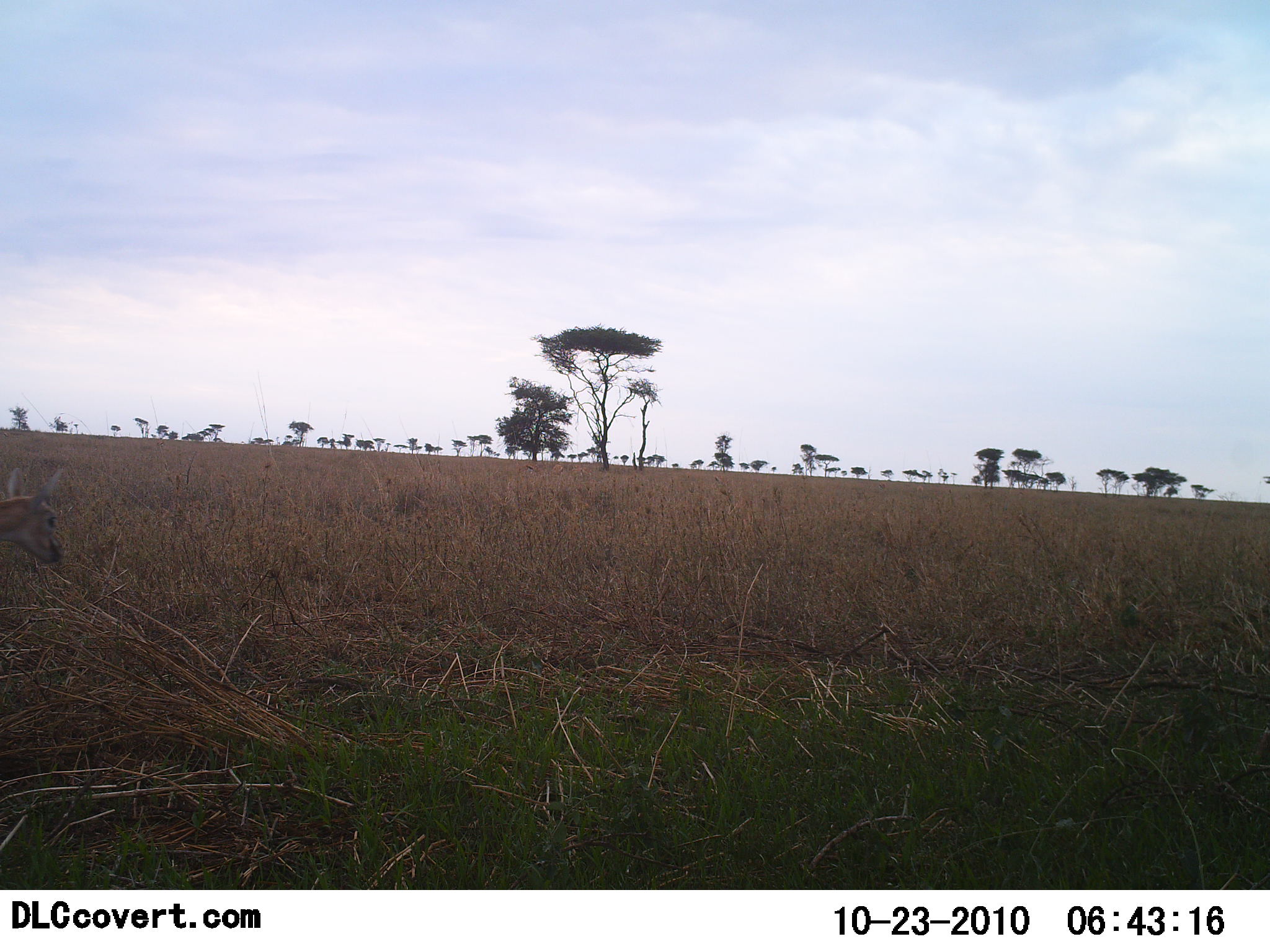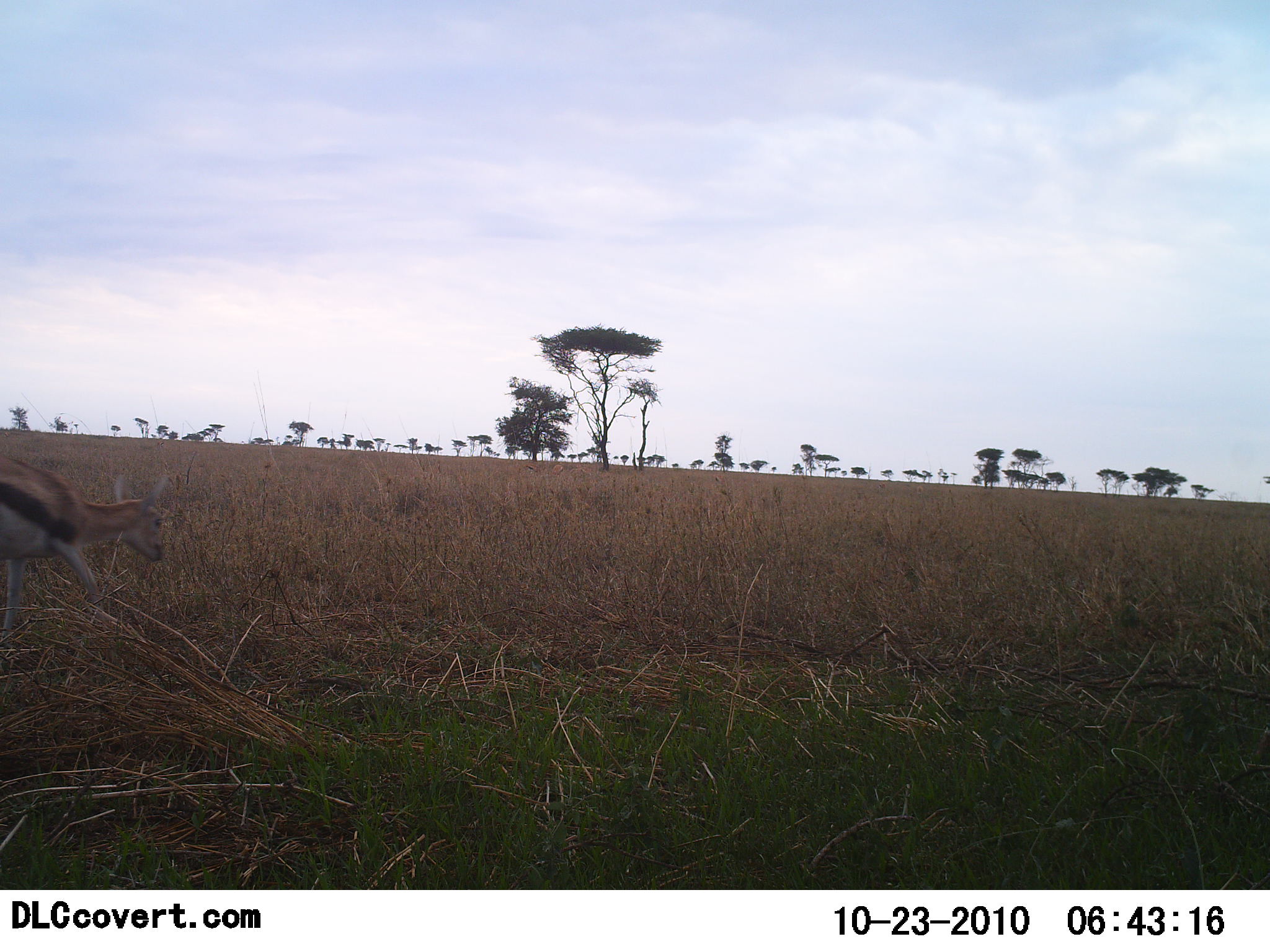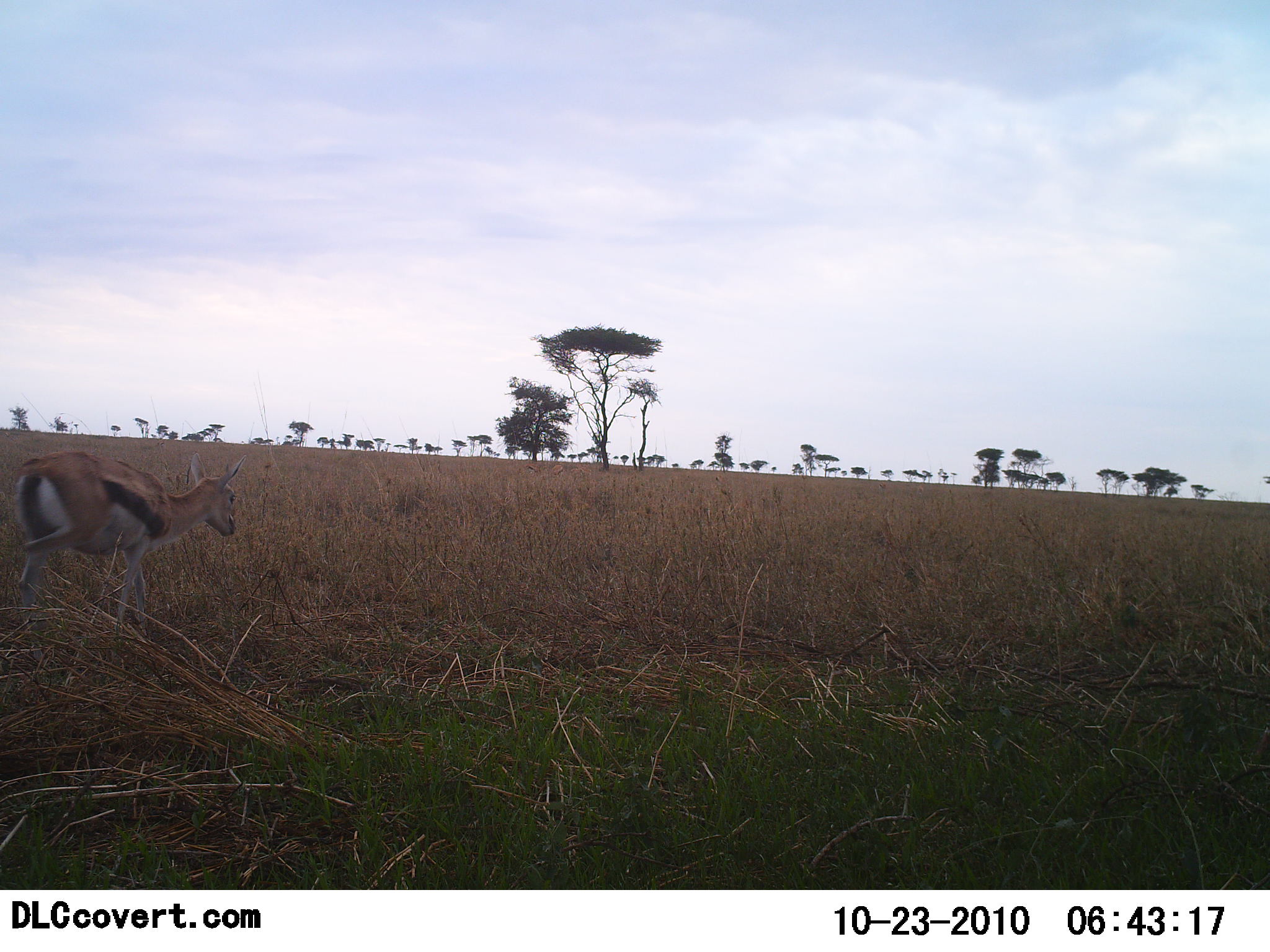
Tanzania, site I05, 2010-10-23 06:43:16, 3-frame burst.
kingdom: Animalia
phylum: Chordata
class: Mammalia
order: Artiodactyla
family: Bovidae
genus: Eudorcas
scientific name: Eudorcas thomsonii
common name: thomson's gazelle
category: gazellethomsons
Gazellethomsons (thomson's gazelle) (Eudorcas thomsonii), count 1. Behavior (volunteer vote fractions): standing 0%, resting 0%, moving 100%, interacting 0%. Young present (vote fraction): 0%. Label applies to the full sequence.